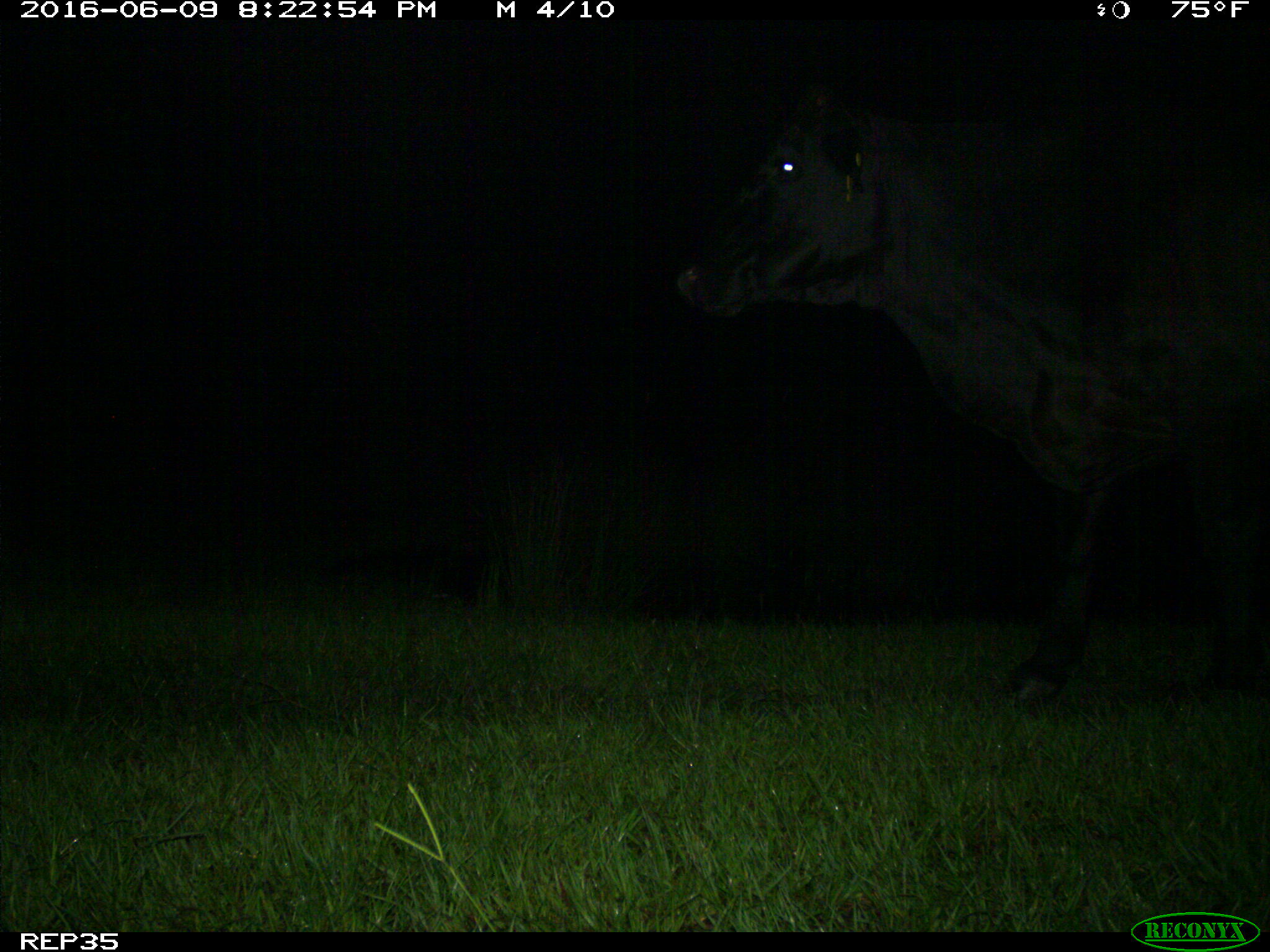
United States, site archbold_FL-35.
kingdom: Animalia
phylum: Chordata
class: Mammalia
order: Artiodactyla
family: Bovidae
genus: Bos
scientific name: Bos taurus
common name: domestic cow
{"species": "Bos taurus (domestic cow)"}